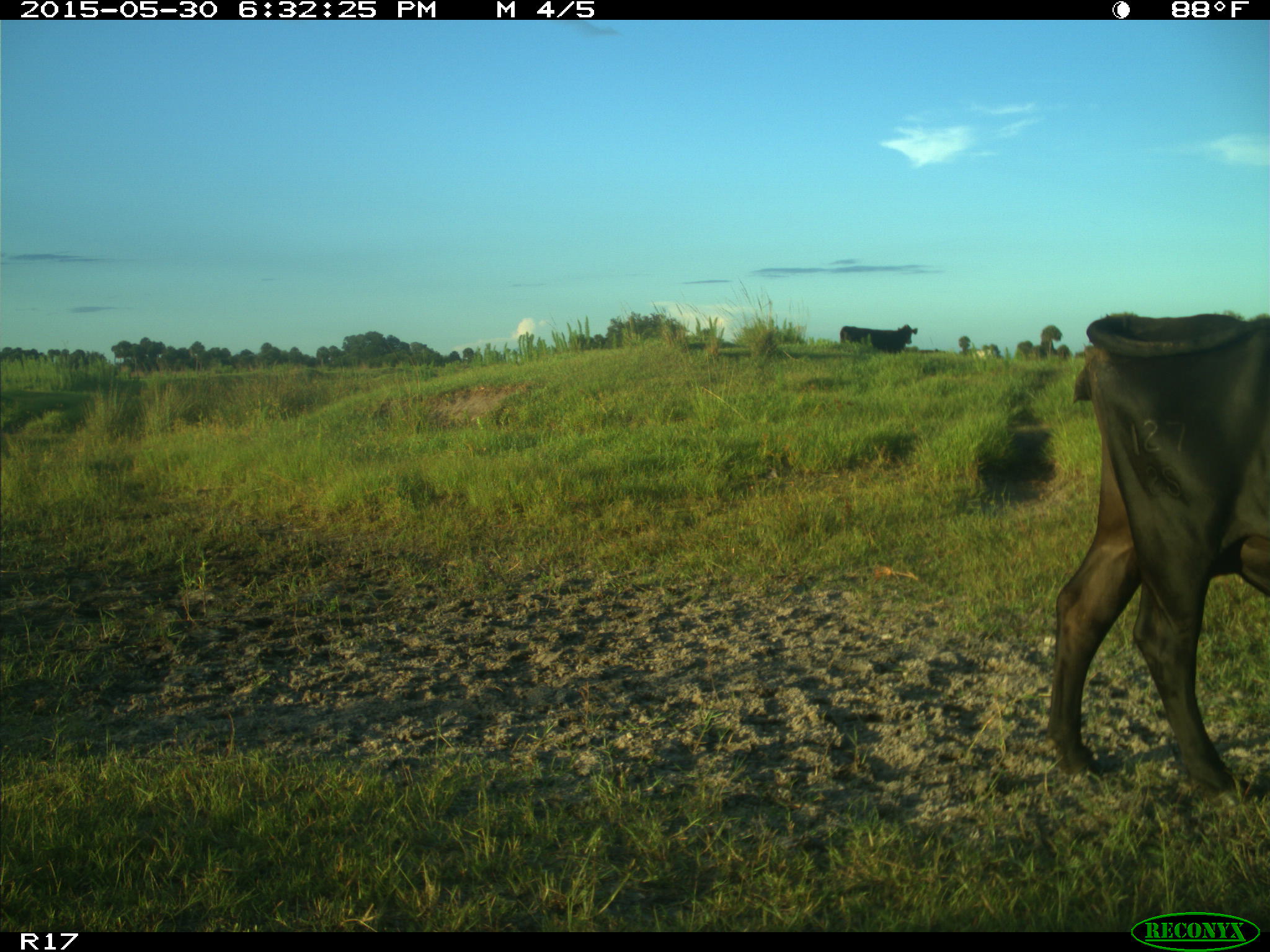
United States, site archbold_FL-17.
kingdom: Animalia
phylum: Chordata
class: Mammalia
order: Artiodactyla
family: Bovidae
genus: Bos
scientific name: Bos taurus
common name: domestic cow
Bos taurus (domestic cow).